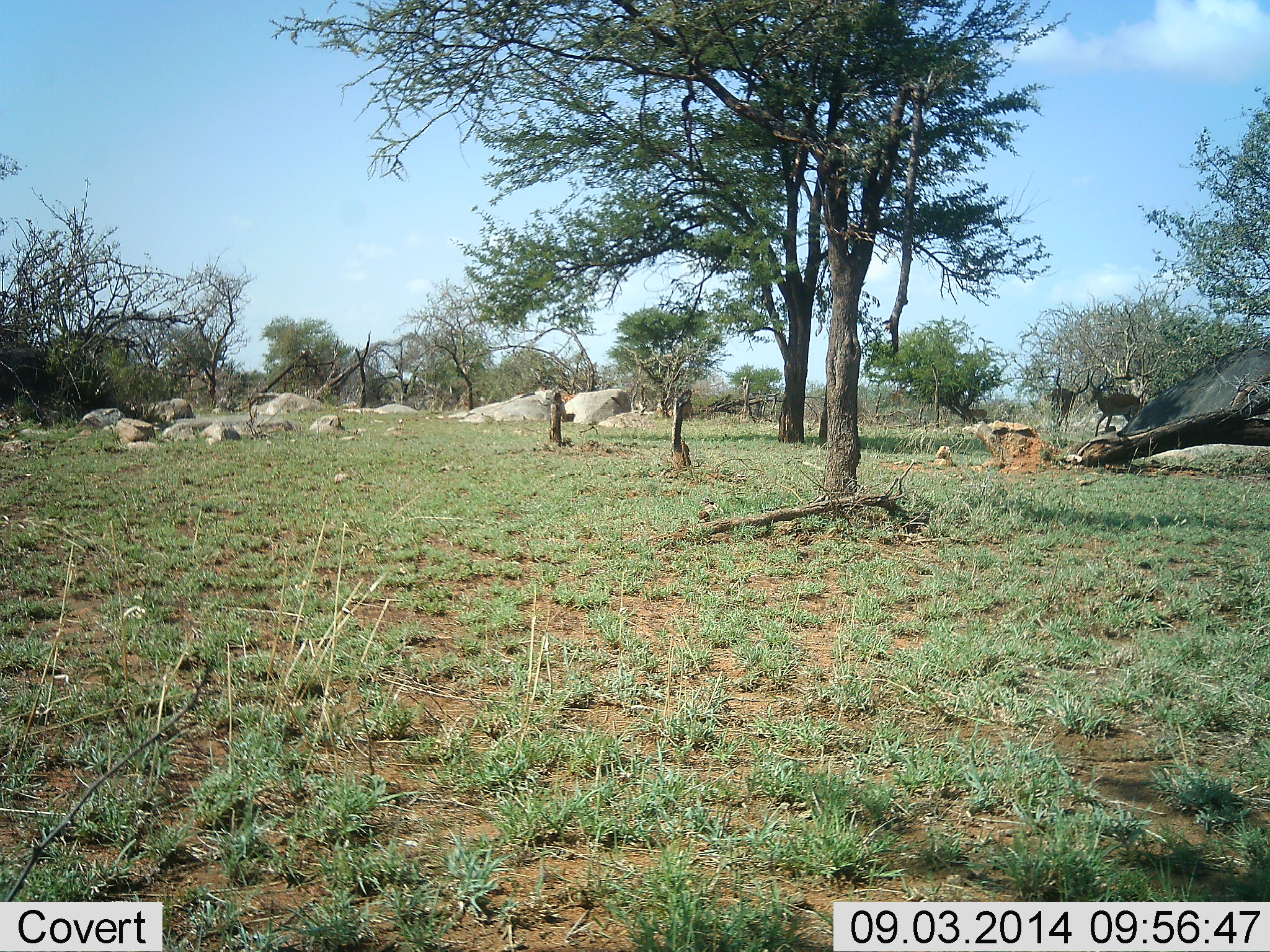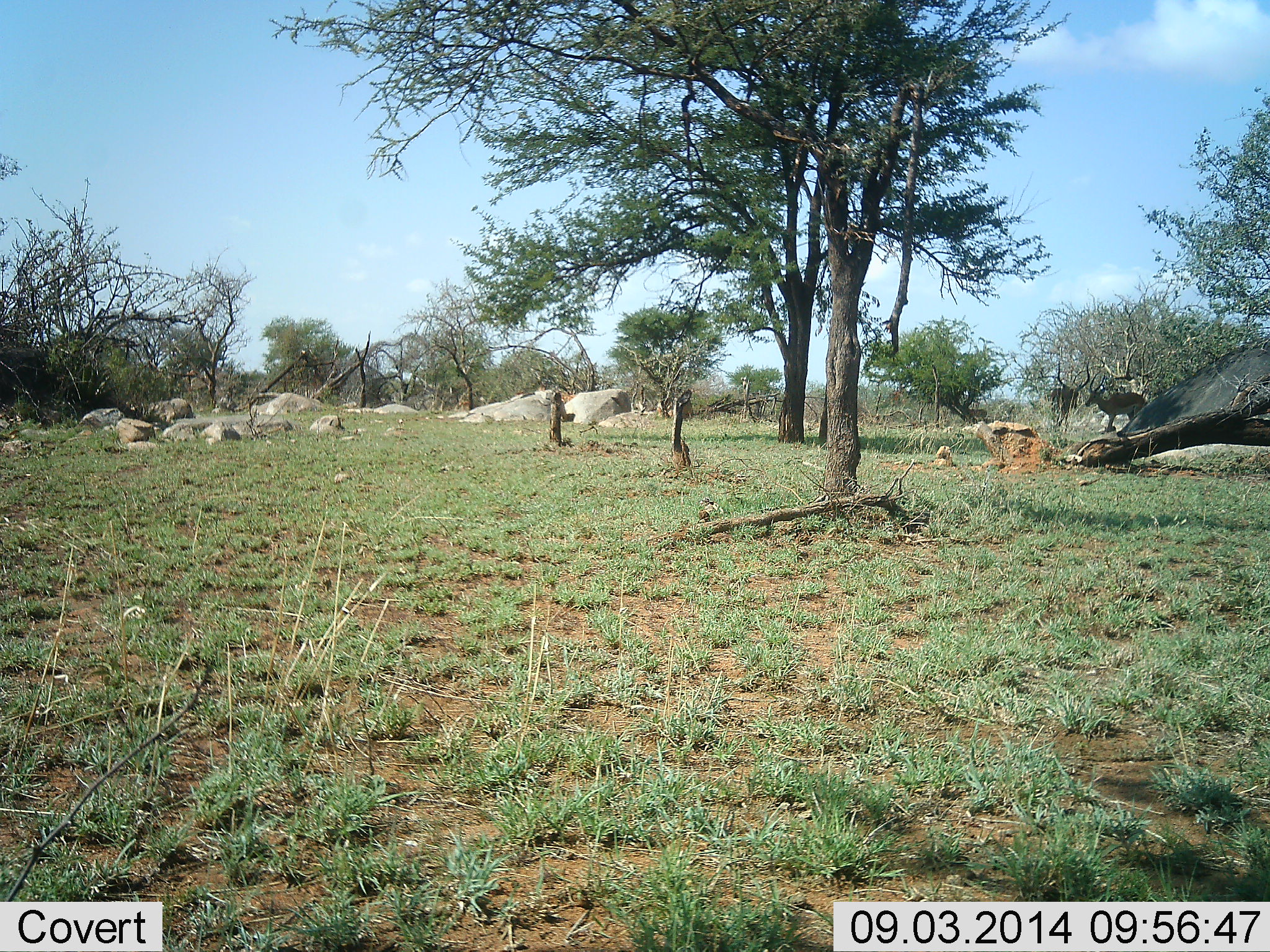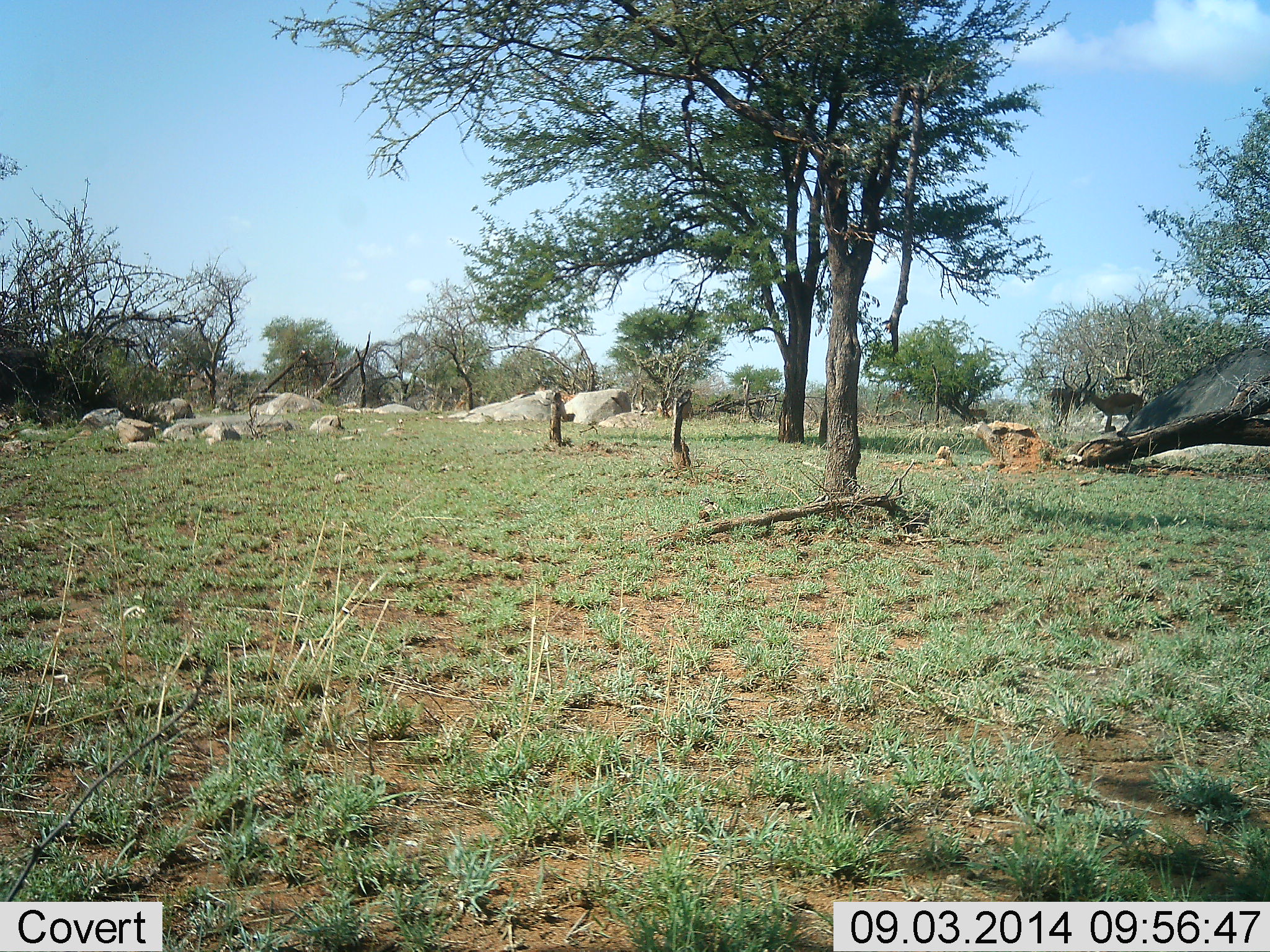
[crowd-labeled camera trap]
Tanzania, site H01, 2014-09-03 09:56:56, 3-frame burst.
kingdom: Animalia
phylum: Chordata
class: Mammalia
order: Artiodactyla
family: Bovidae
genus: Aepyceros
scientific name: Aepyceros melampus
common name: impala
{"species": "impala (Aepyceros melampus)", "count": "2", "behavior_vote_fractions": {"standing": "40%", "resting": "0%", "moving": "10%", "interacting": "70%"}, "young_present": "0%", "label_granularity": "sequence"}